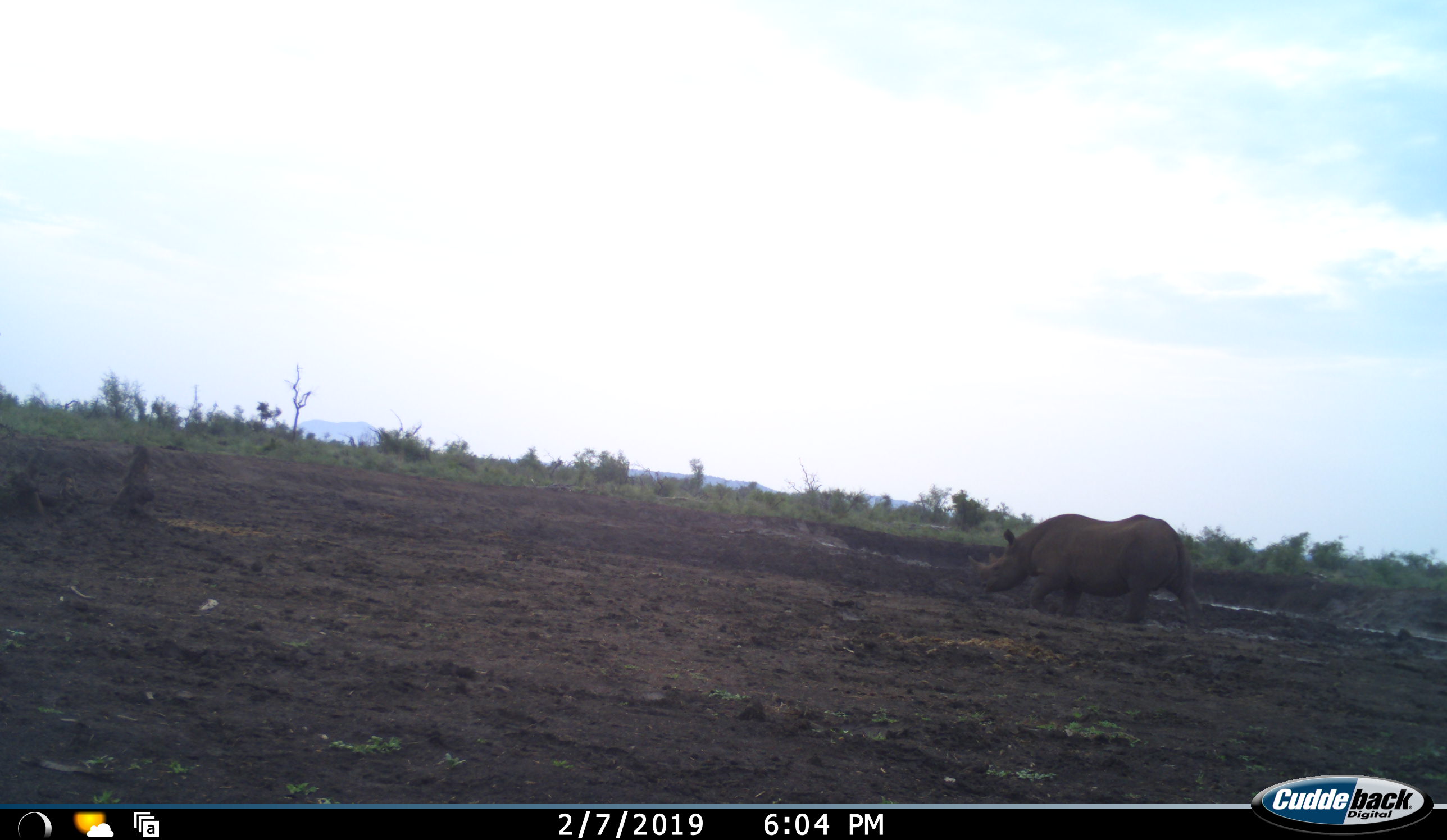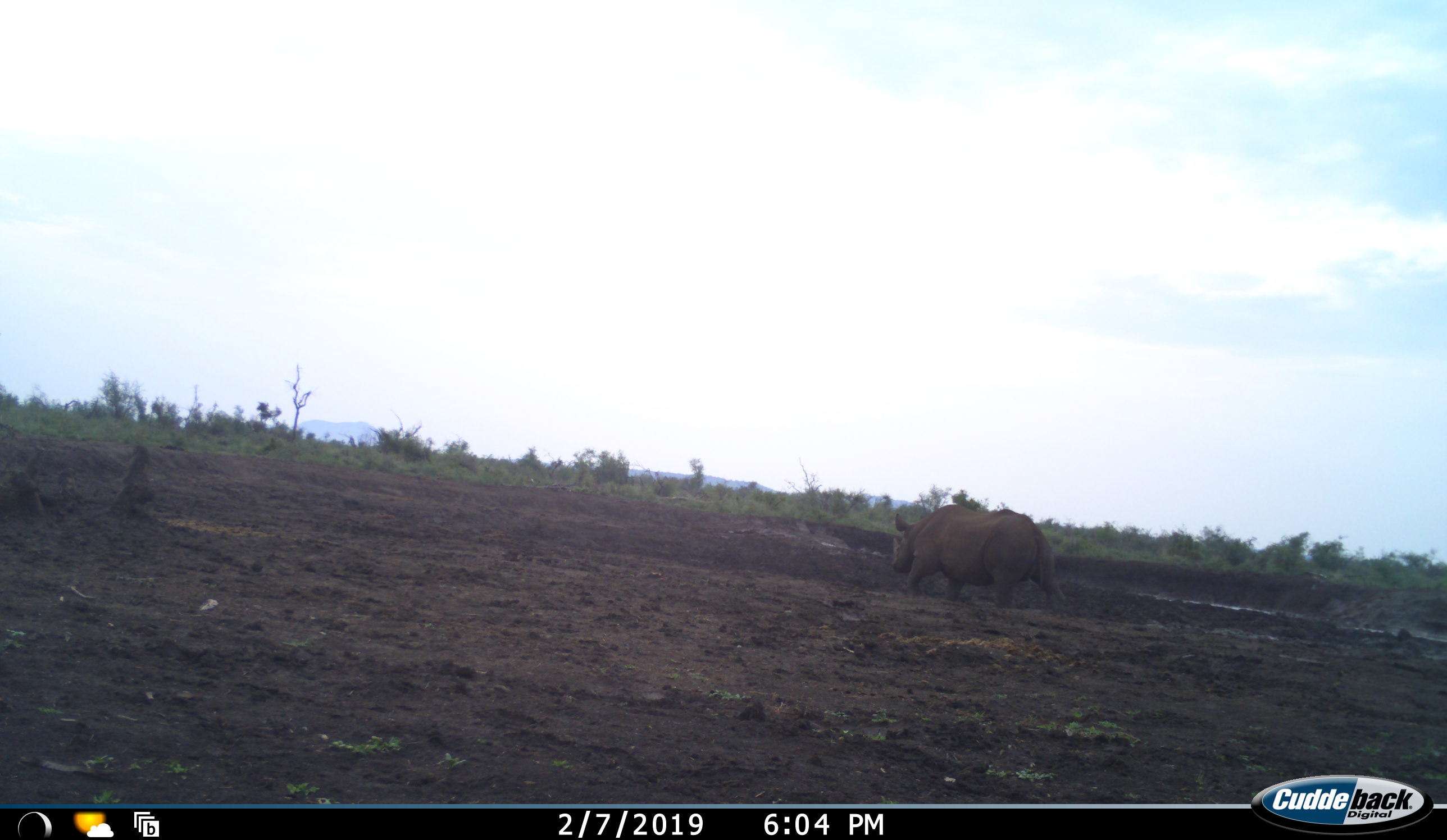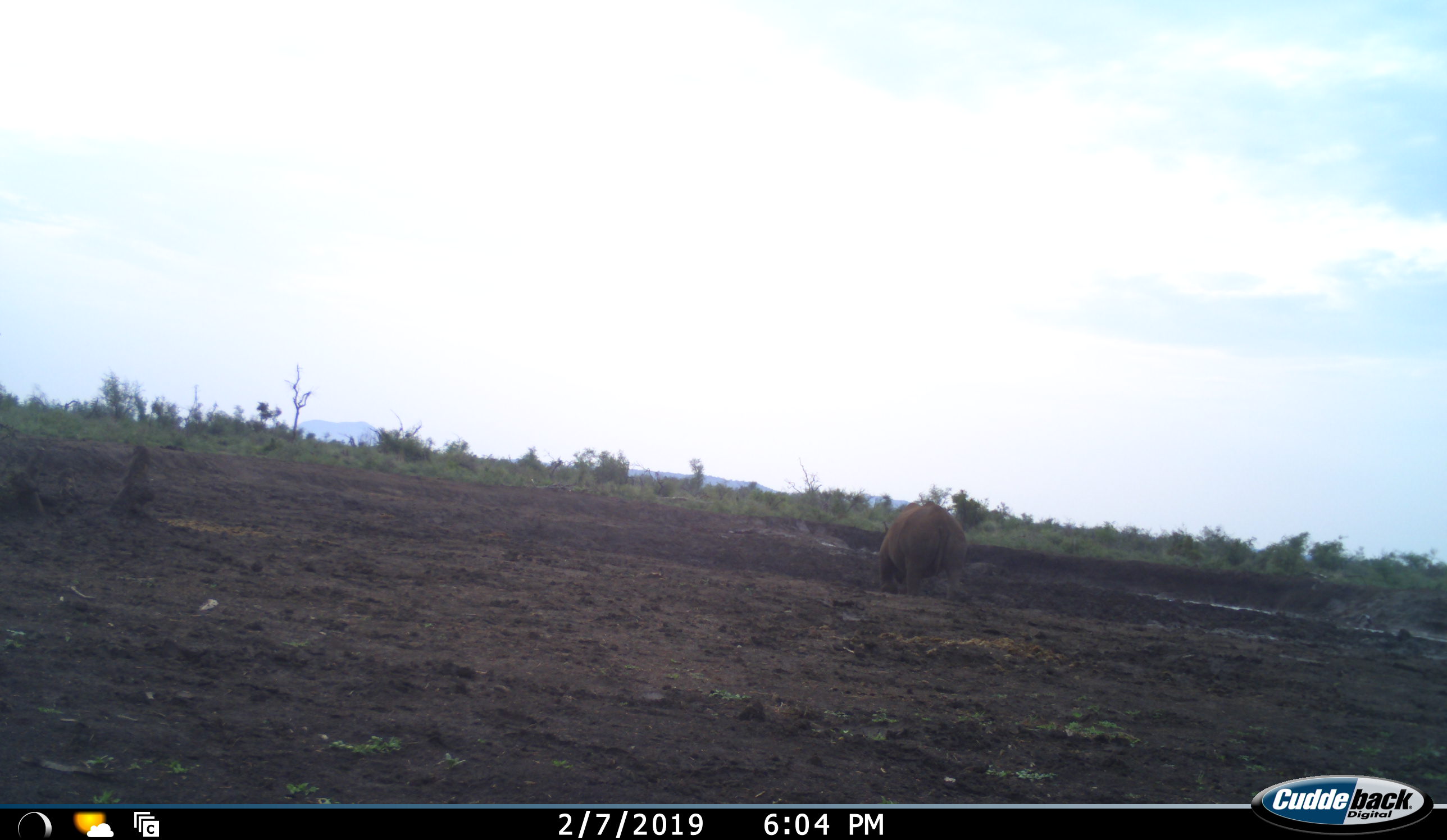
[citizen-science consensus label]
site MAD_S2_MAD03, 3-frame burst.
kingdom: Animalia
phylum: Chordata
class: Mammalia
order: Perissodactyla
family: Rhinocerotidae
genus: Diceros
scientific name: Diceros bicornis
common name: black rhinoceros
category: rhinocerosblack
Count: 1.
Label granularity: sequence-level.